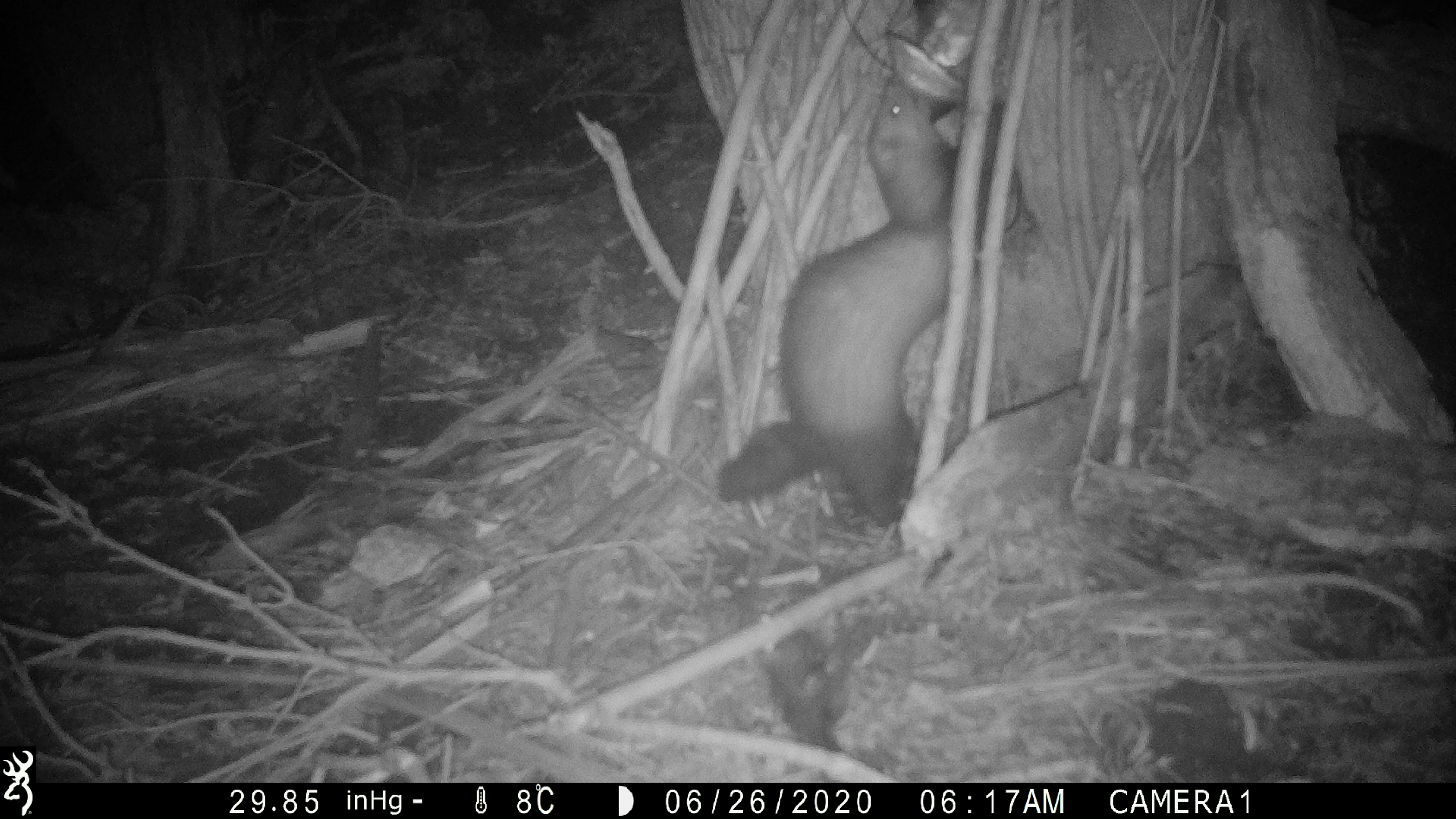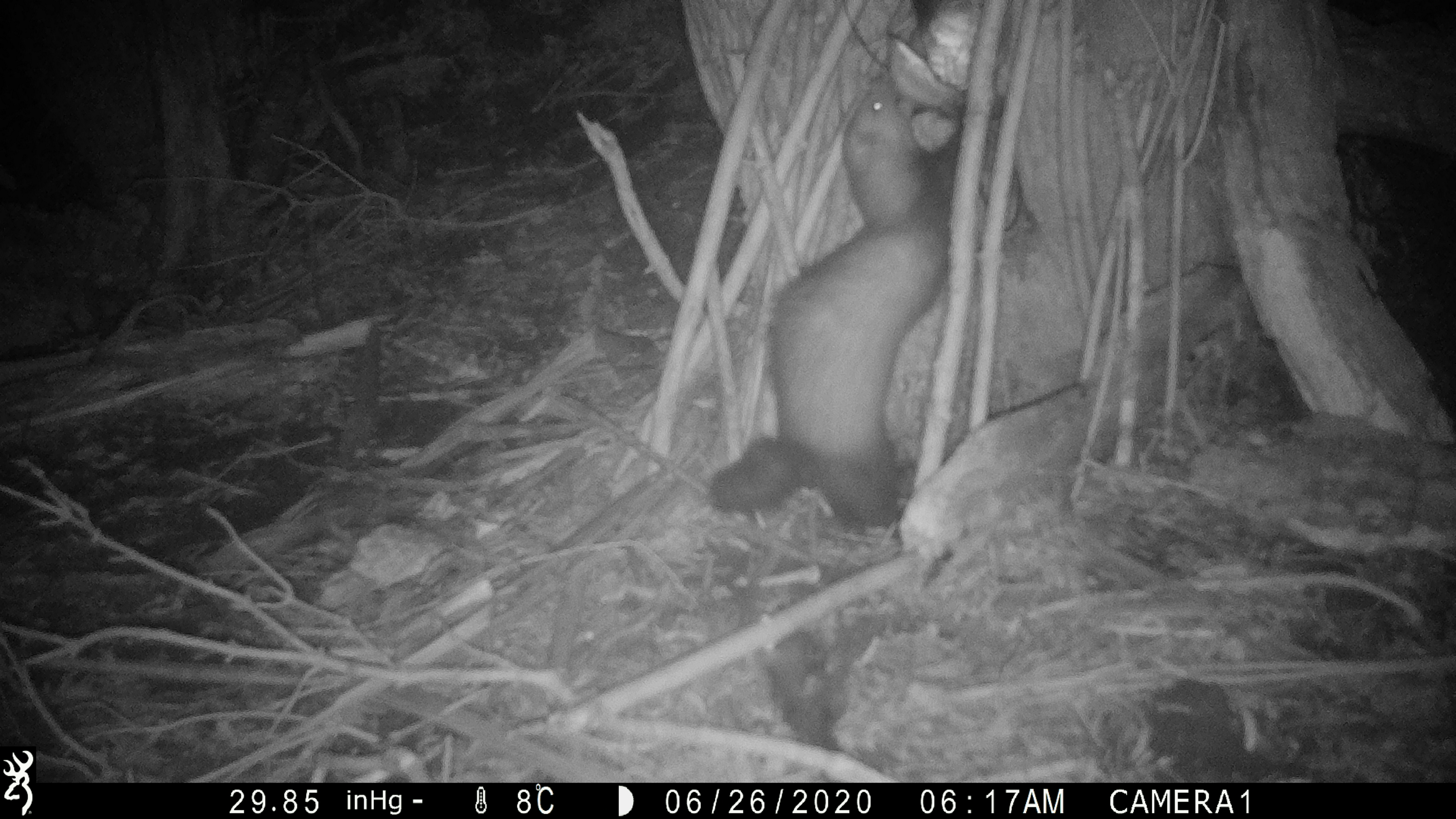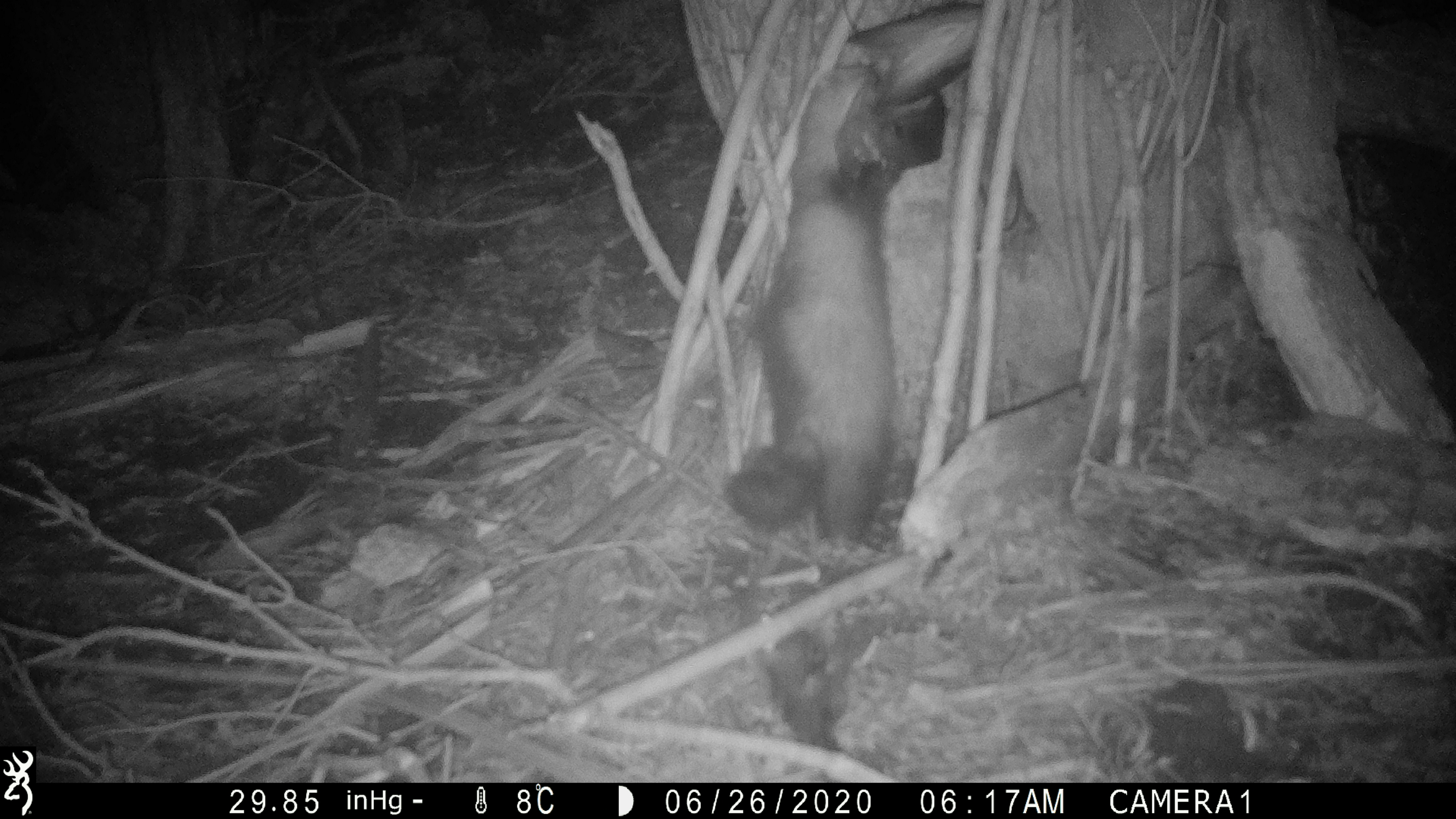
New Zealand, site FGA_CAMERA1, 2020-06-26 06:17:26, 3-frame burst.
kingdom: Animalia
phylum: Chordata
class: Mammalia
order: Carnivora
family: Mustelidae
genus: Mustela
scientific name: Mustela furo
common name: ferret